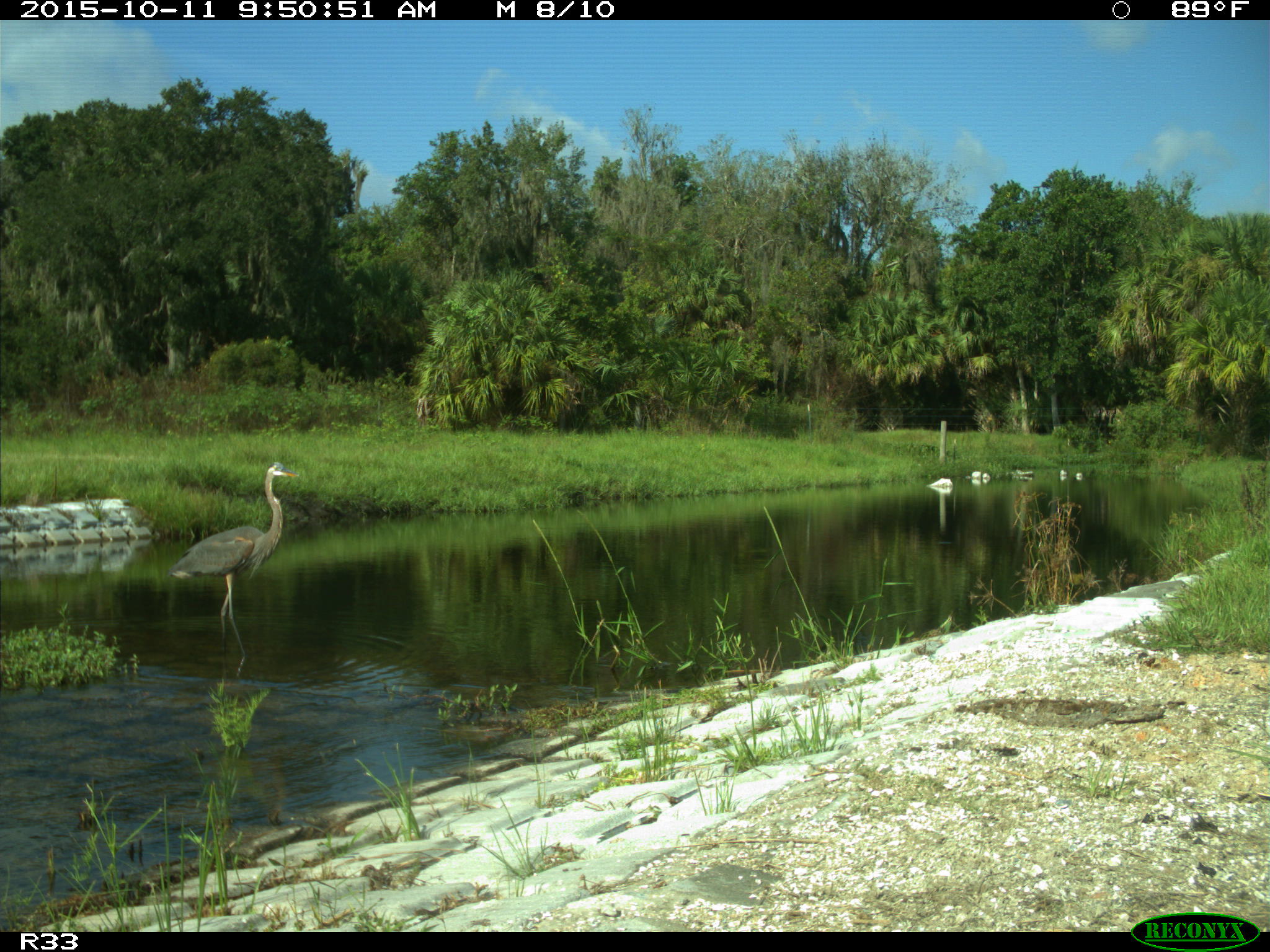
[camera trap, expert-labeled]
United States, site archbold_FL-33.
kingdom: Animalia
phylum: Chordata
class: Aves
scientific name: Aves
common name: birds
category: unidentified bird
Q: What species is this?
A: Unidentified bird (birds) (Aves).